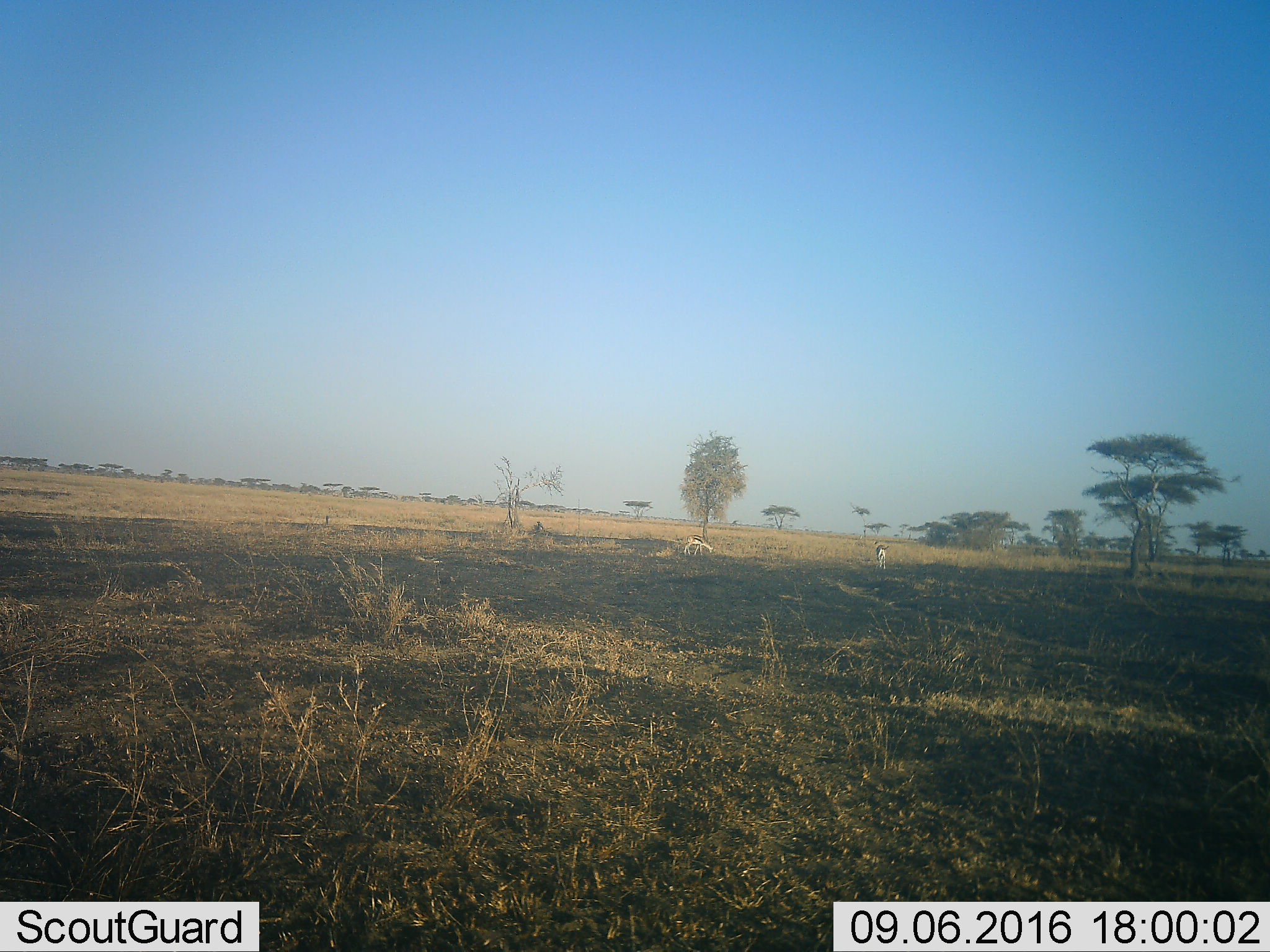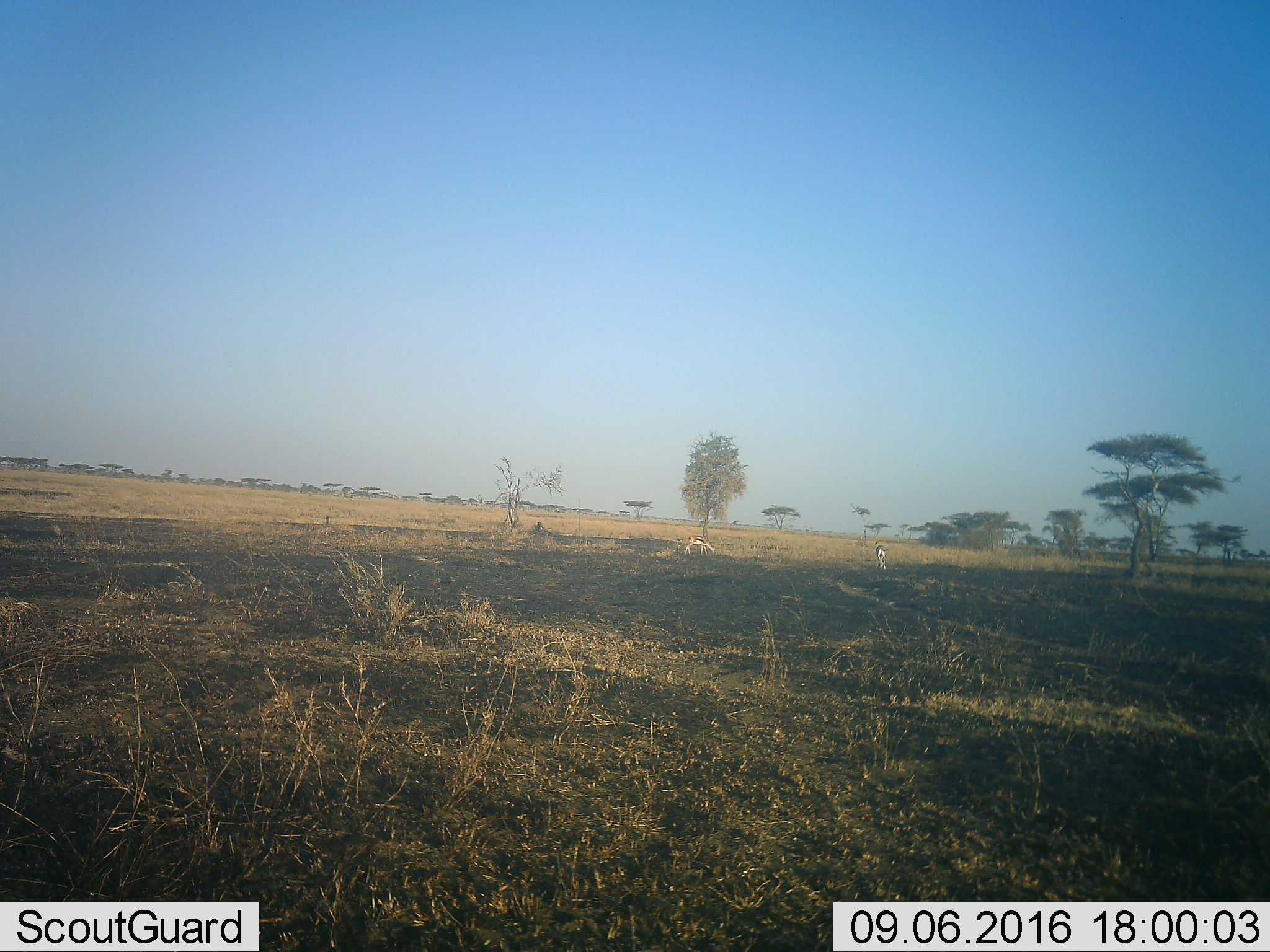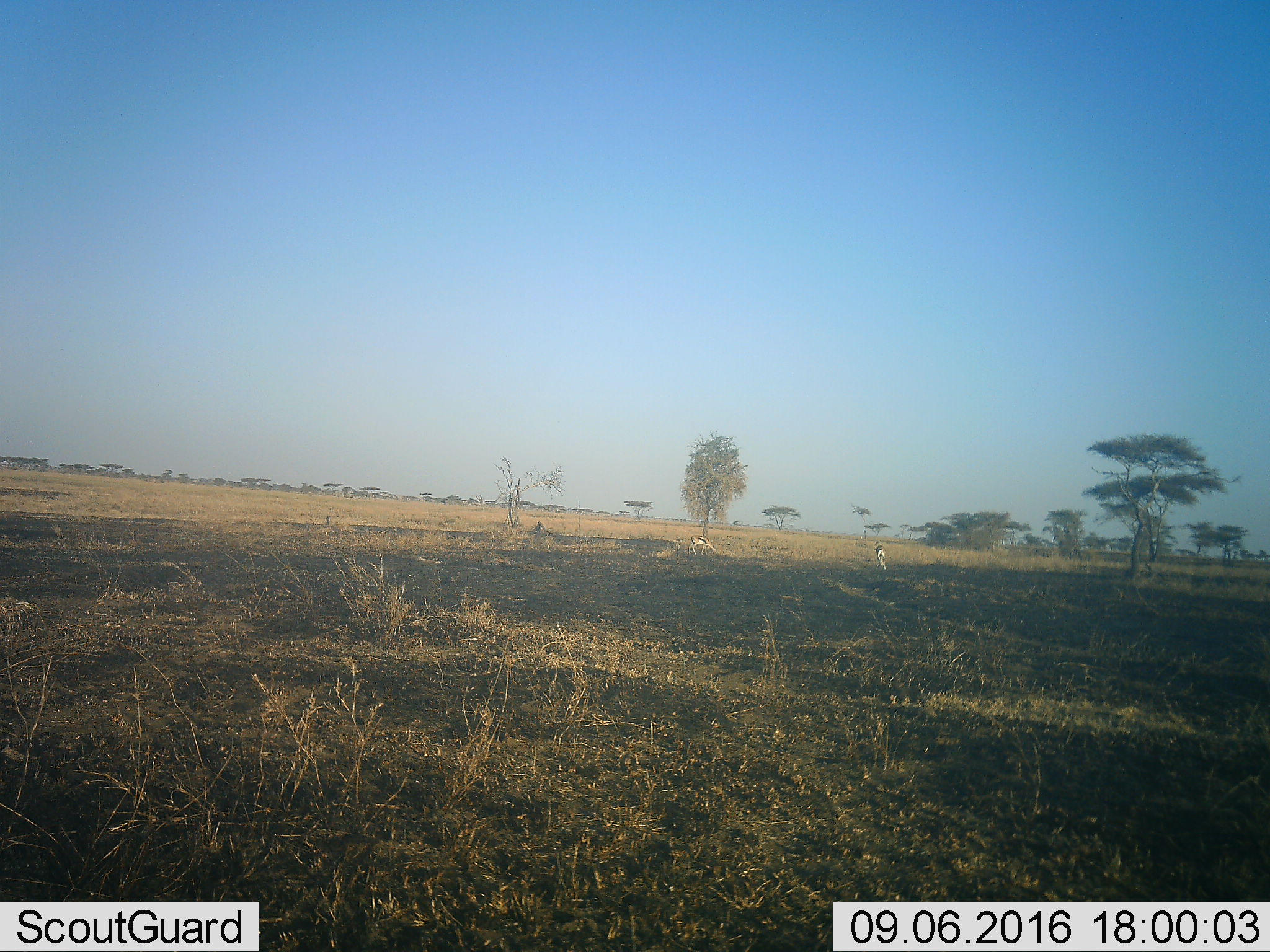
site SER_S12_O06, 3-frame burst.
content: unidentified animal